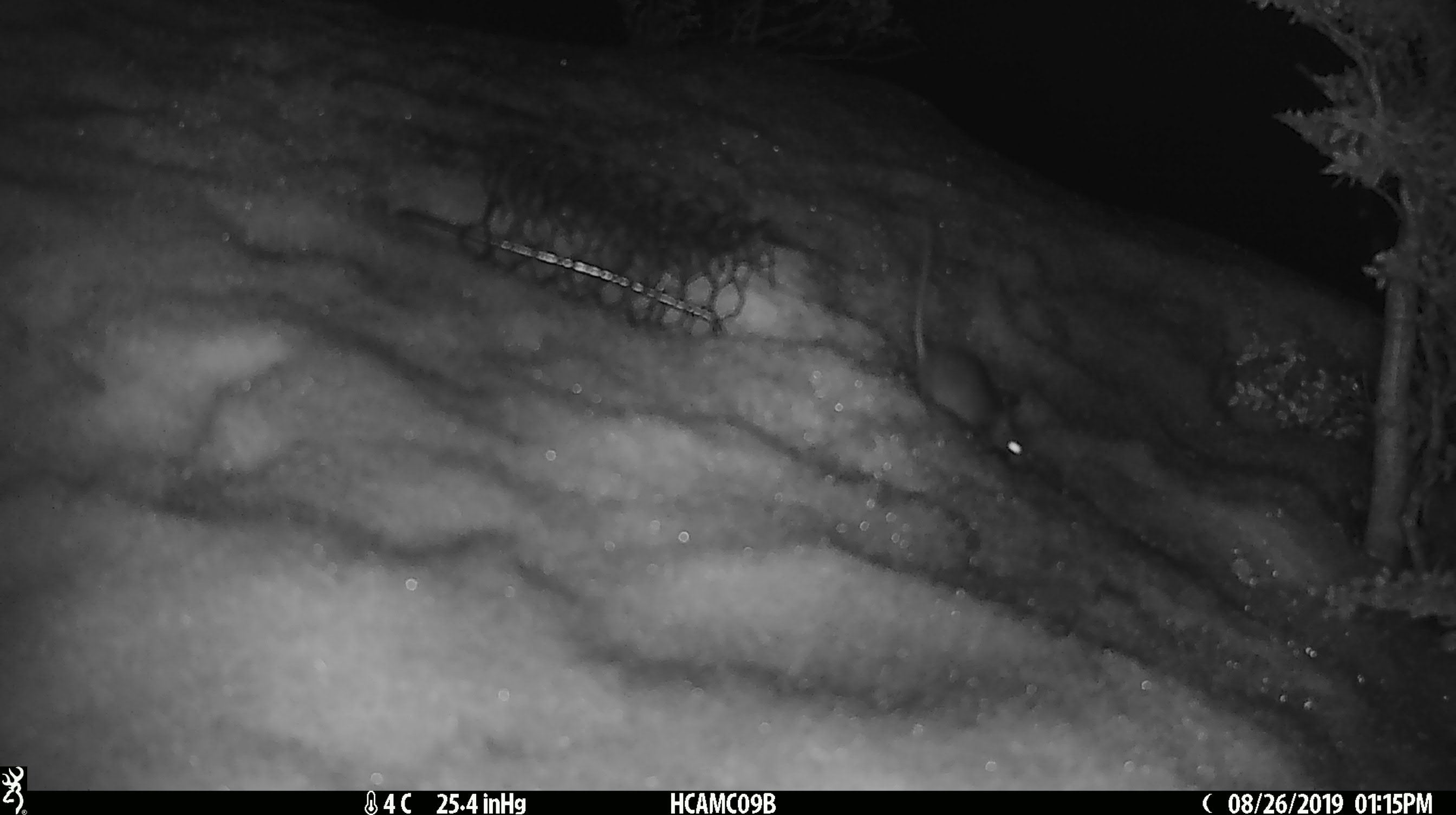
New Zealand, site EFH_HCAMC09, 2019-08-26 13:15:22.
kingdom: Animalia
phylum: Chordata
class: Mammalia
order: Rodentia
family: Muridae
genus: Mus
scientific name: Mus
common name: mouse